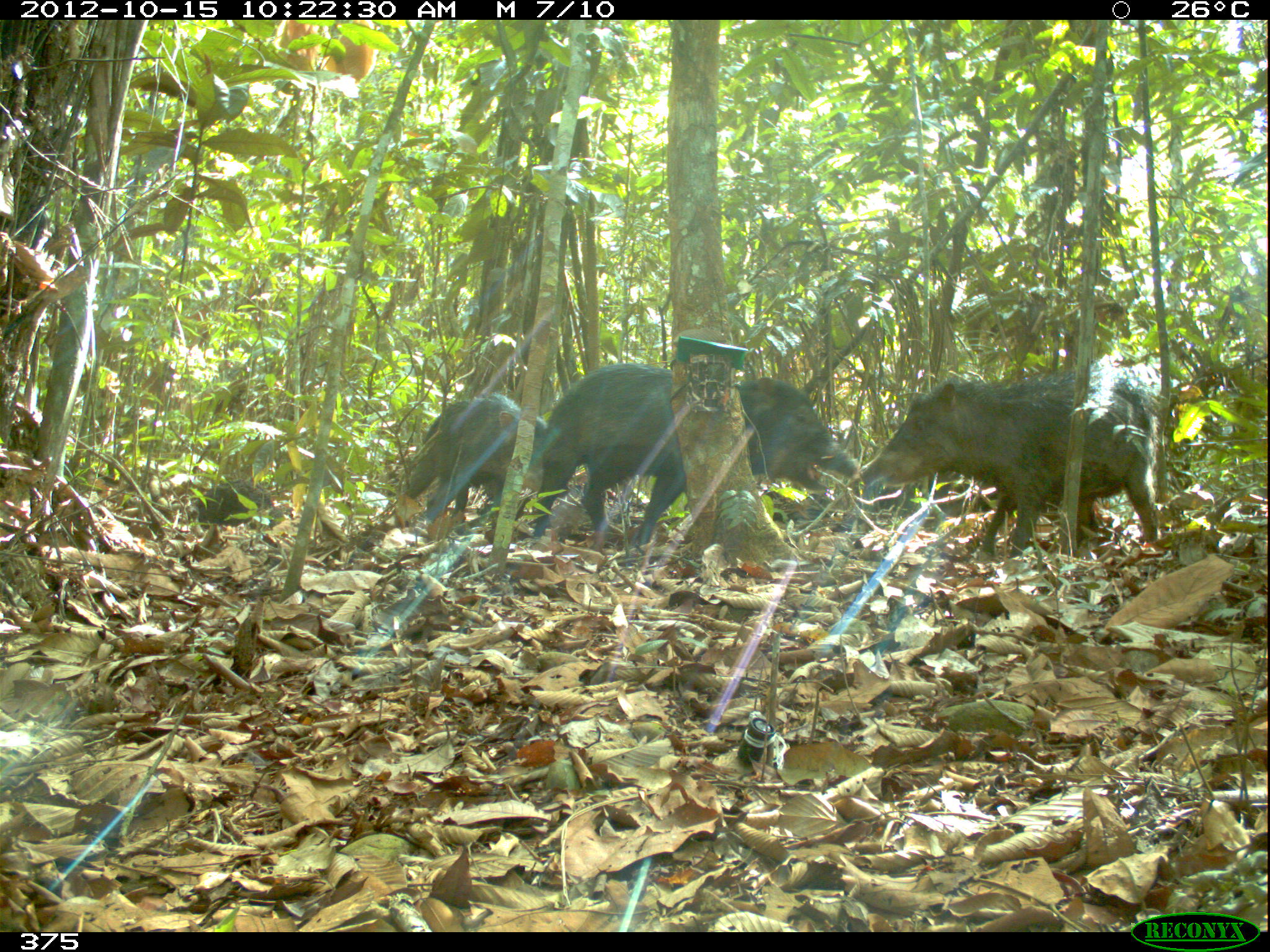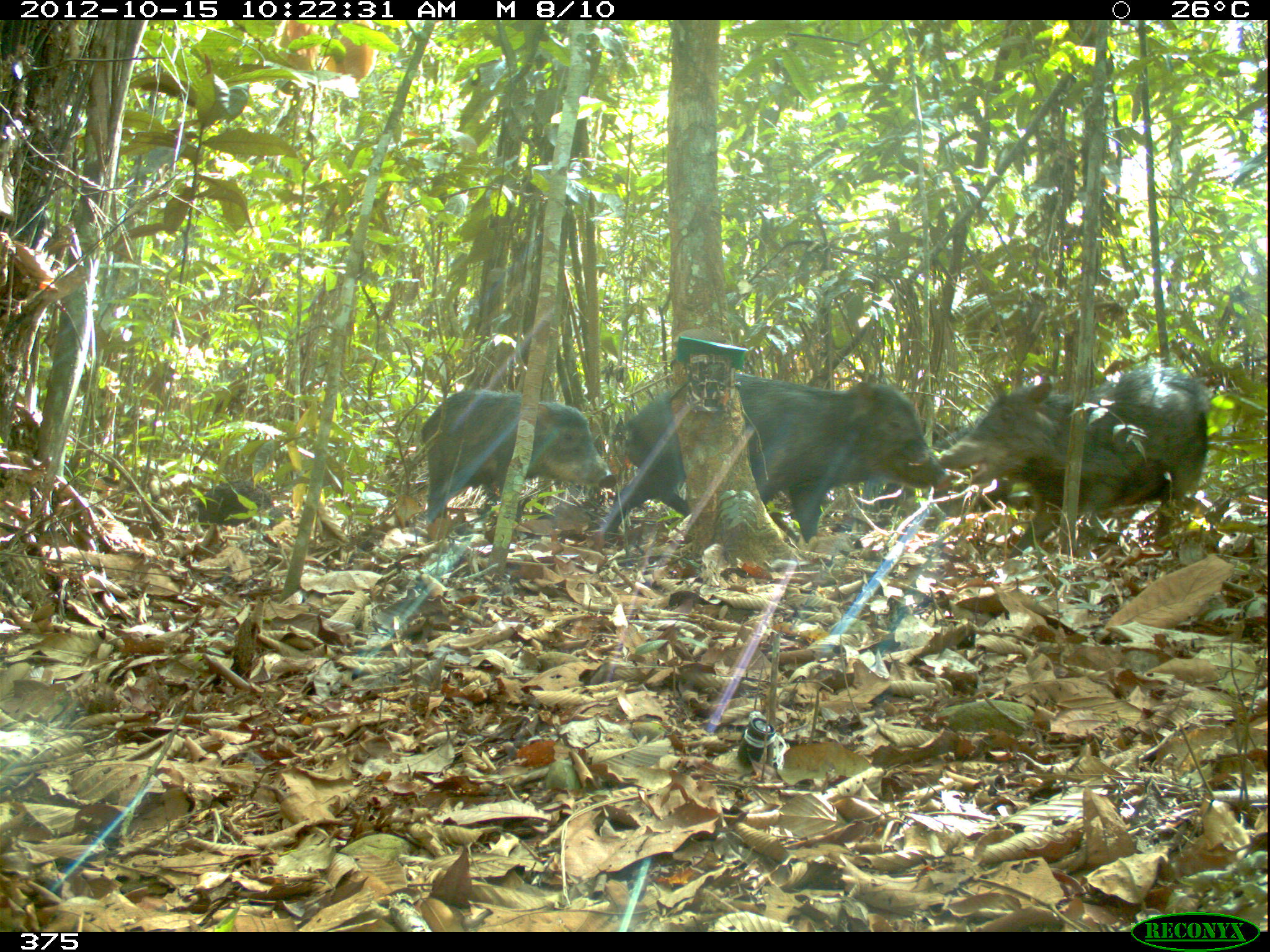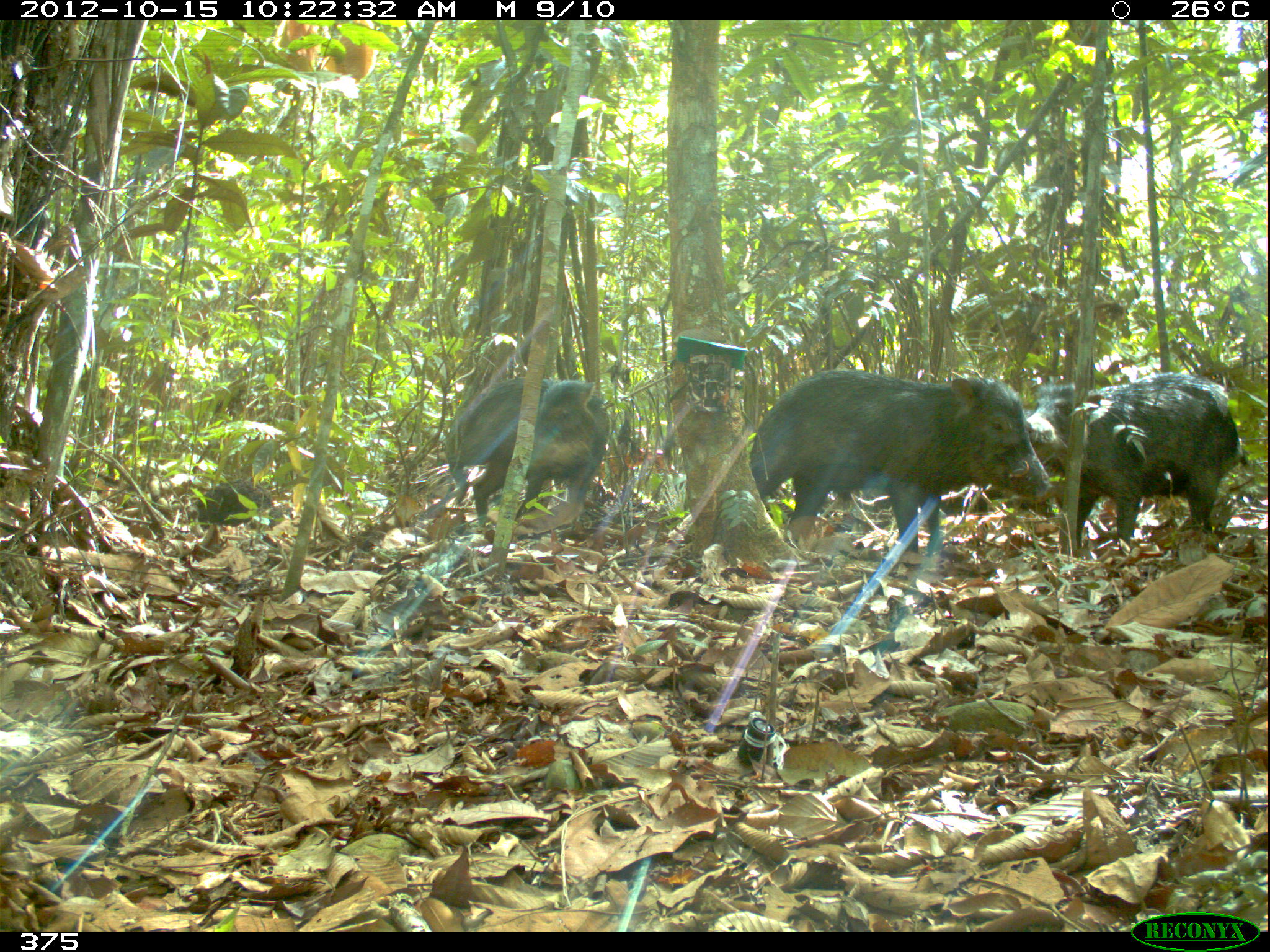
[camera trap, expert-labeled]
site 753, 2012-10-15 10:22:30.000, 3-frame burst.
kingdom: Animalia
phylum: Chordata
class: Mammalia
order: Artiodactyla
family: Tayassuidae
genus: Tayassu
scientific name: Tayassu pecari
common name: white-lipped peccary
Tayassu pecari (white-lipped peccary).